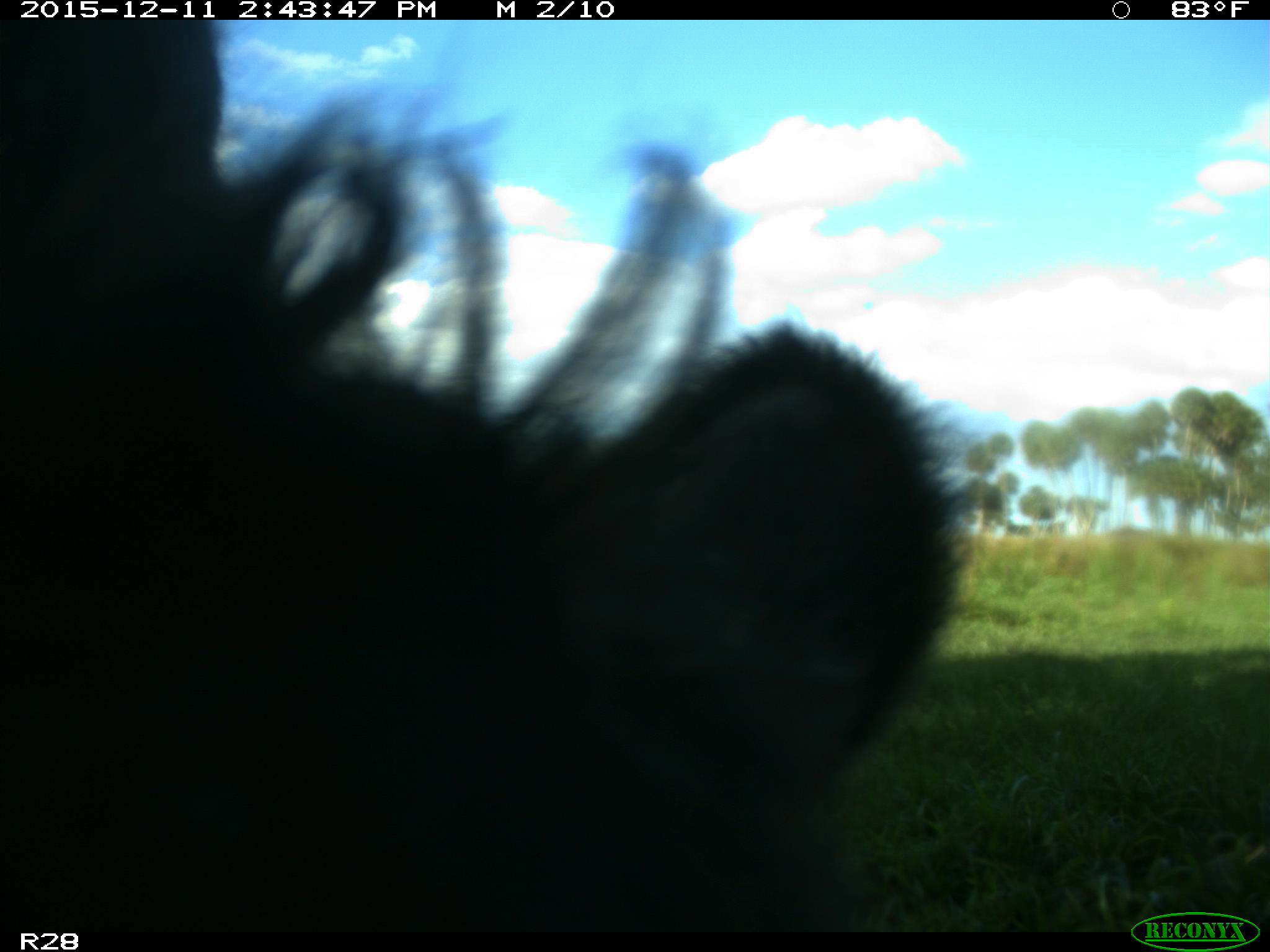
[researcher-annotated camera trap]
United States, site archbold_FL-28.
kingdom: Animalia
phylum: Chordata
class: Mammalia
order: Artiodactyla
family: Bovidae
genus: Bos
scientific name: Bos taurus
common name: domestic cow